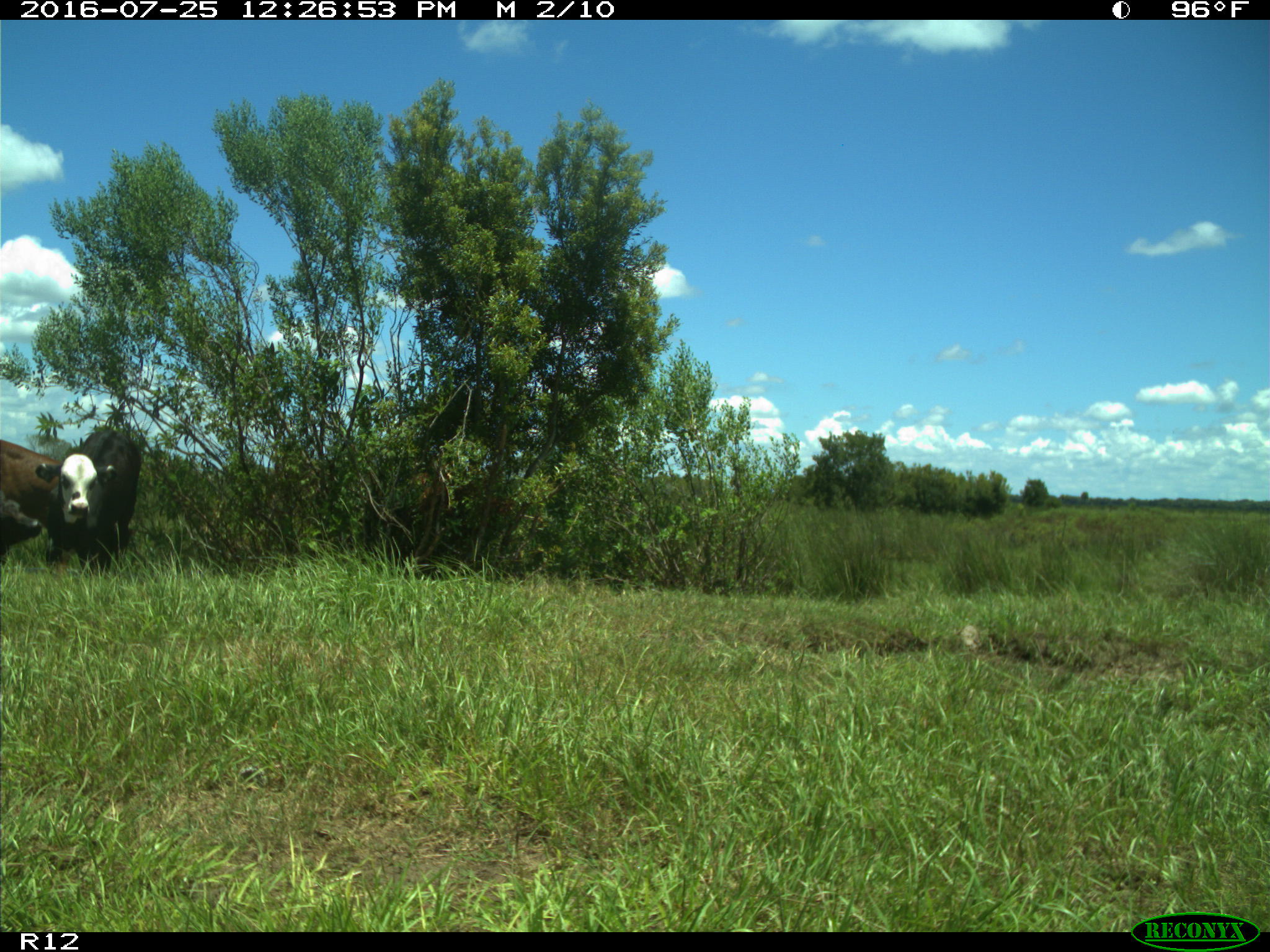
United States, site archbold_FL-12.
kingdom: Animalia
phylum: Chordata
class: Mammalia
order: Artiodactyla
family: Bovidae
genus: Bos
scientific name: Bos taurus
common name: domestic cow